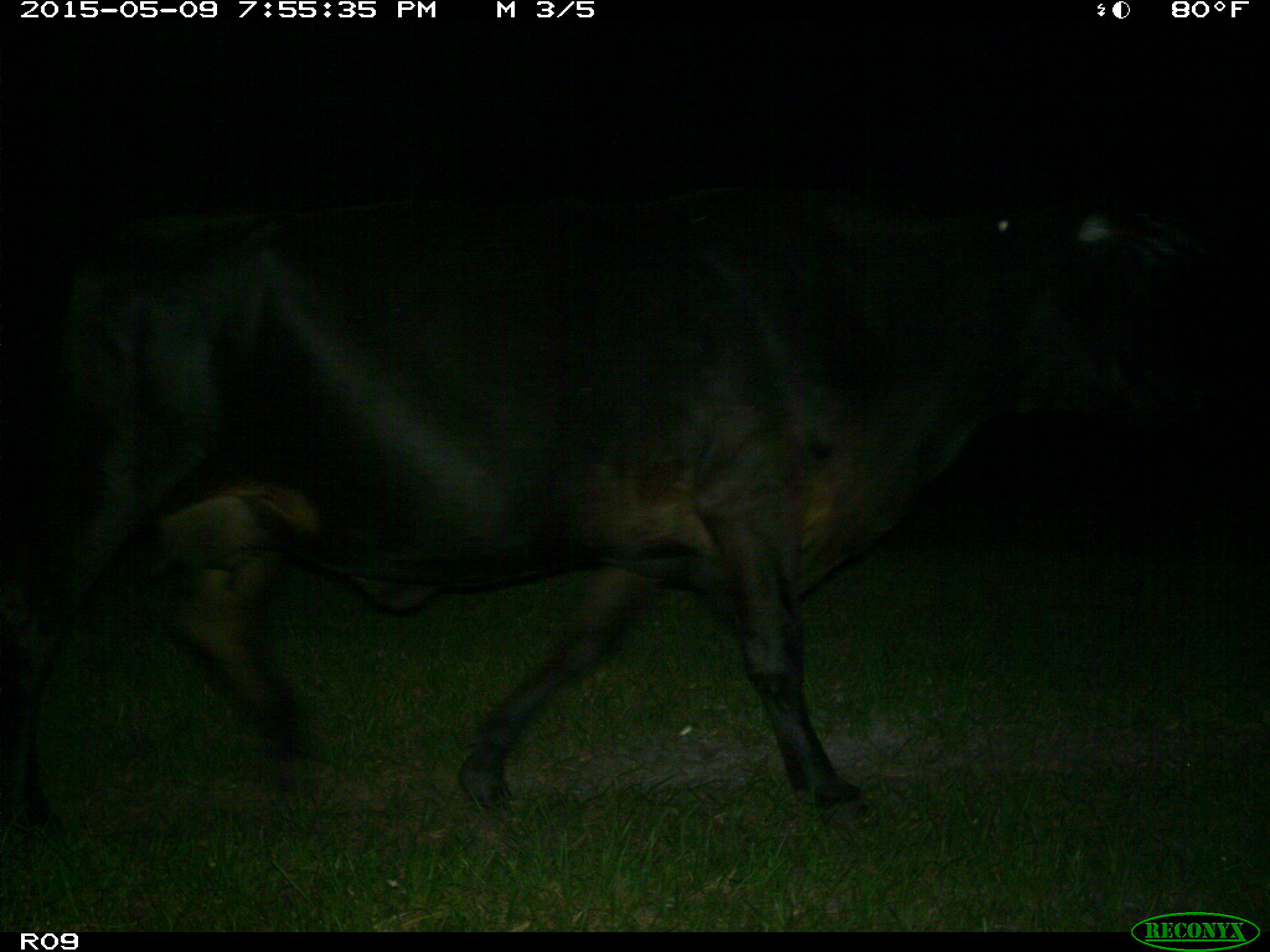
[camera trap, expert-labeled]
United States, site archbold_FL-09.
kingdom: Animalia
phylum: Chordata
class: Mammalia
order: Artiodactyla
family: Bovidae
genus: Bos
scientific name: Bos taurus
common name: domestic cow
Bos taurus (domestic cow).